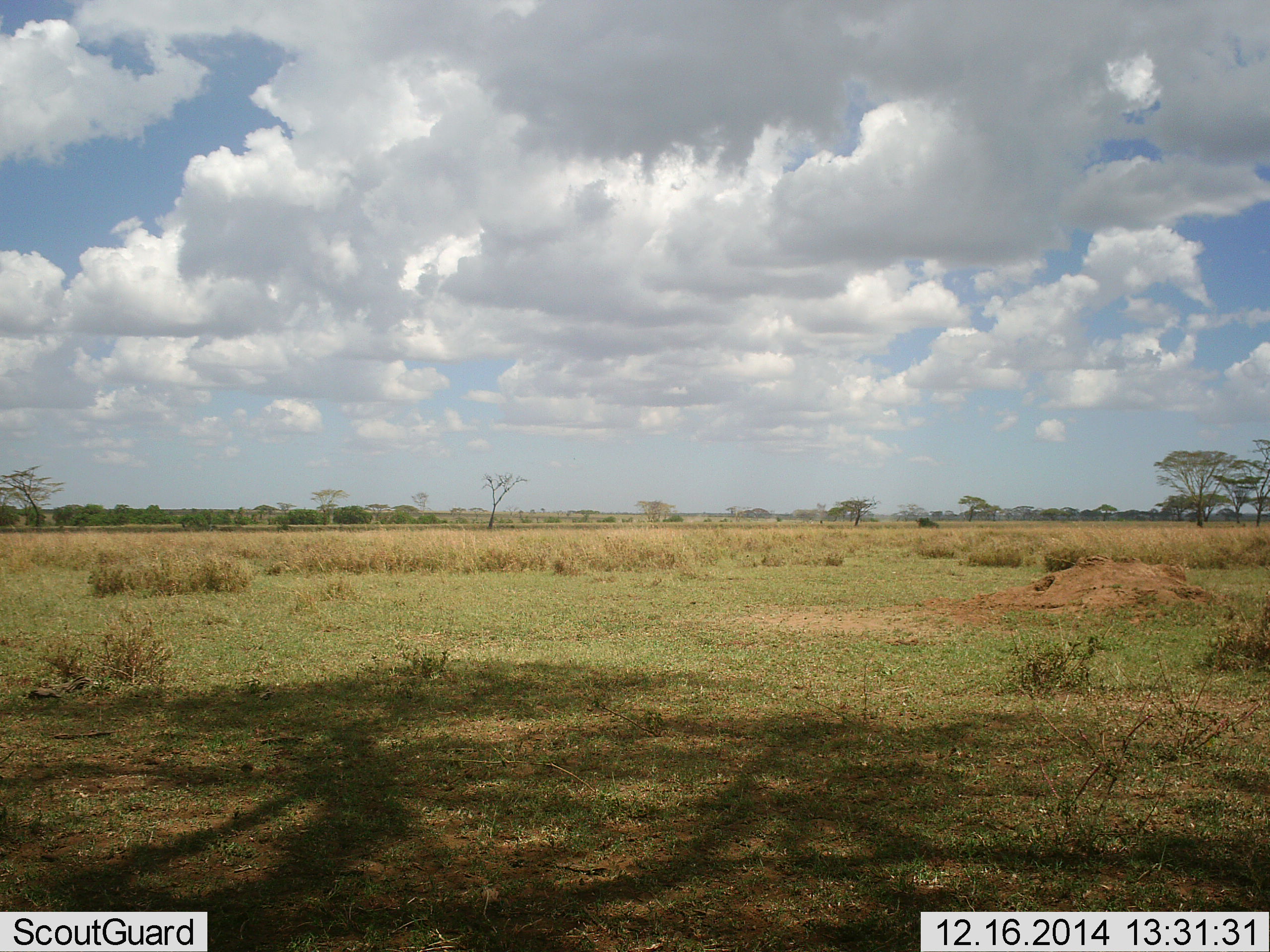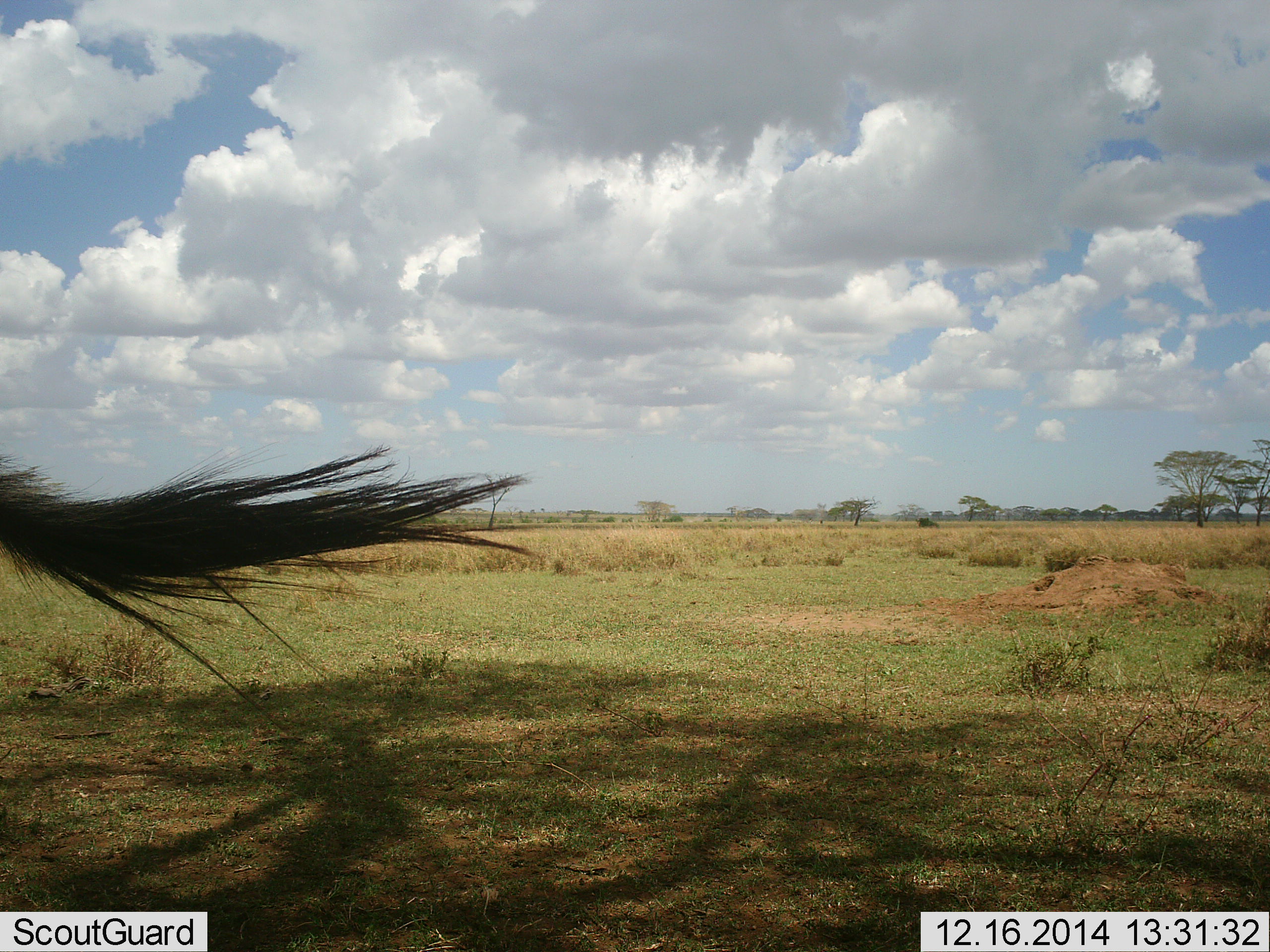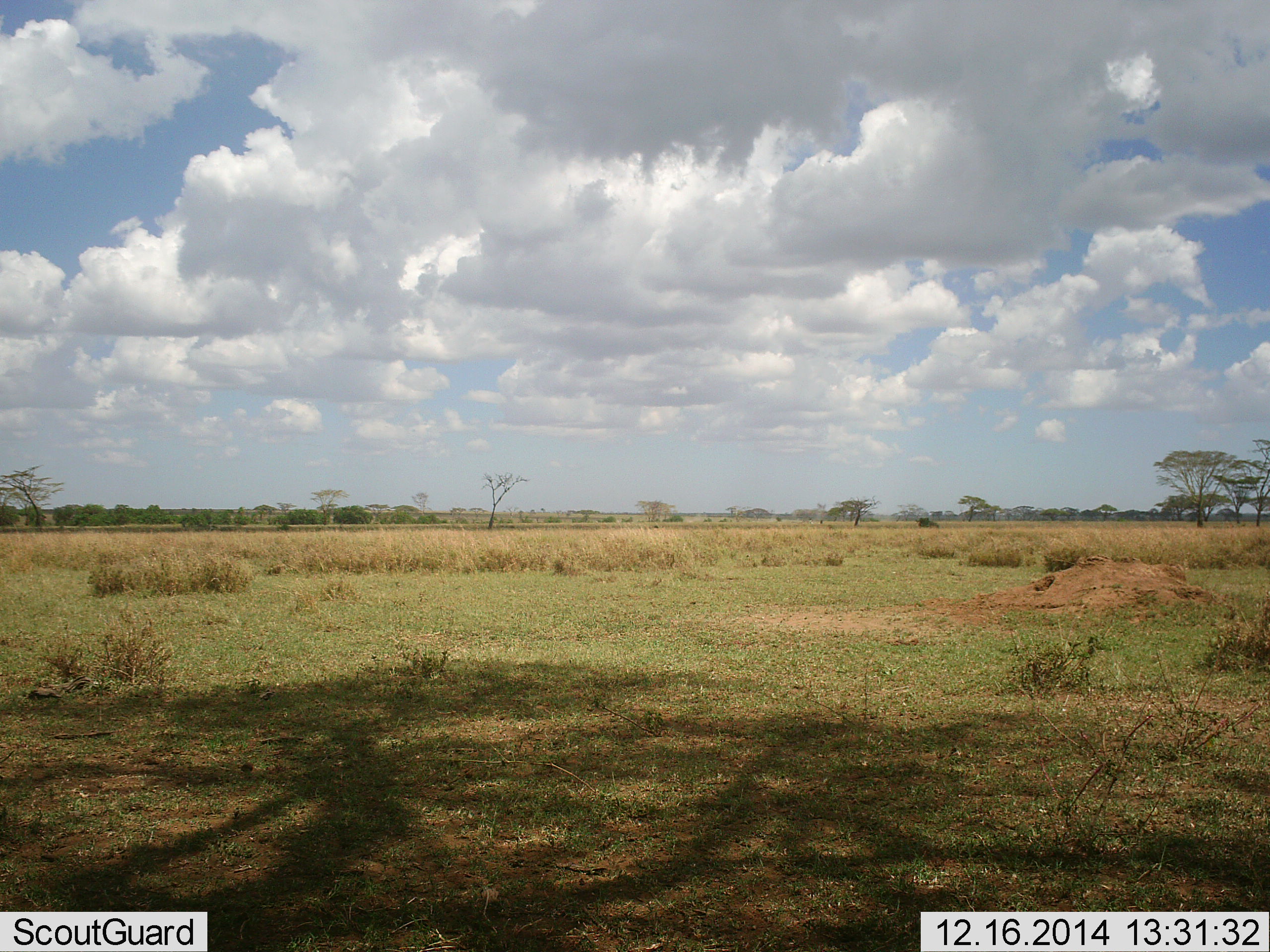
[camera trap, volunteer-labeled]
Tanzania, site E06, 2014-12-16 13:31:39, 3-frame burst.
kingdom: Animalia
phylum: Chordata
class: Mammalia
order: Artiodactyla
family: Bovidae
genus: Connochaetes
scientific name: Connochaetes taurinus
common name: blue wildebeest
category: wildebeest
Wildebeest (blue wildebeest) (Connochaetes taurinus), count 1. Behavior (volunteer vote fractions): standing 71%, resting 0%, moving 29%, interacting 0%. Young present (vote fraction): 0%. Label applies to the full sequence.